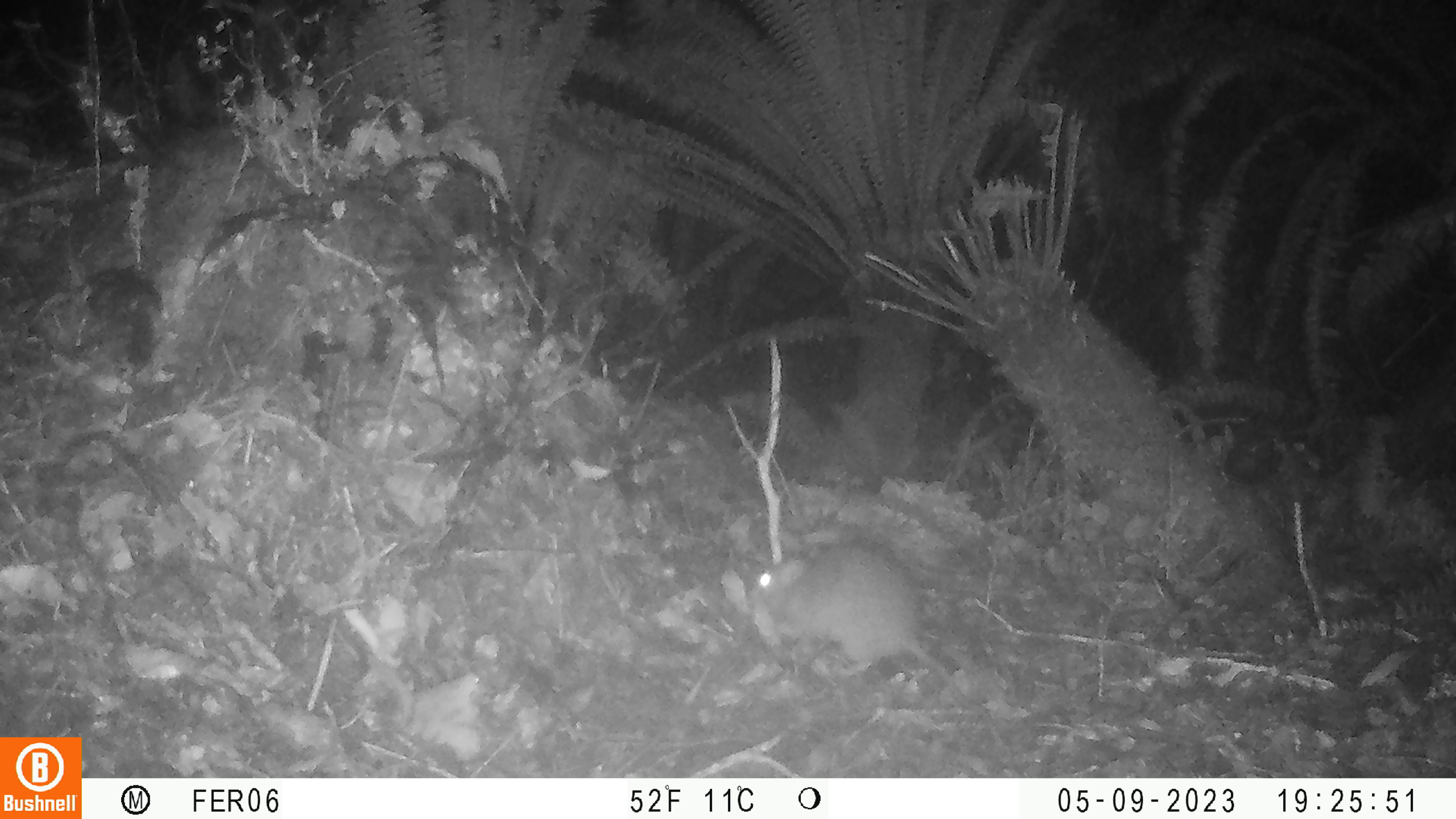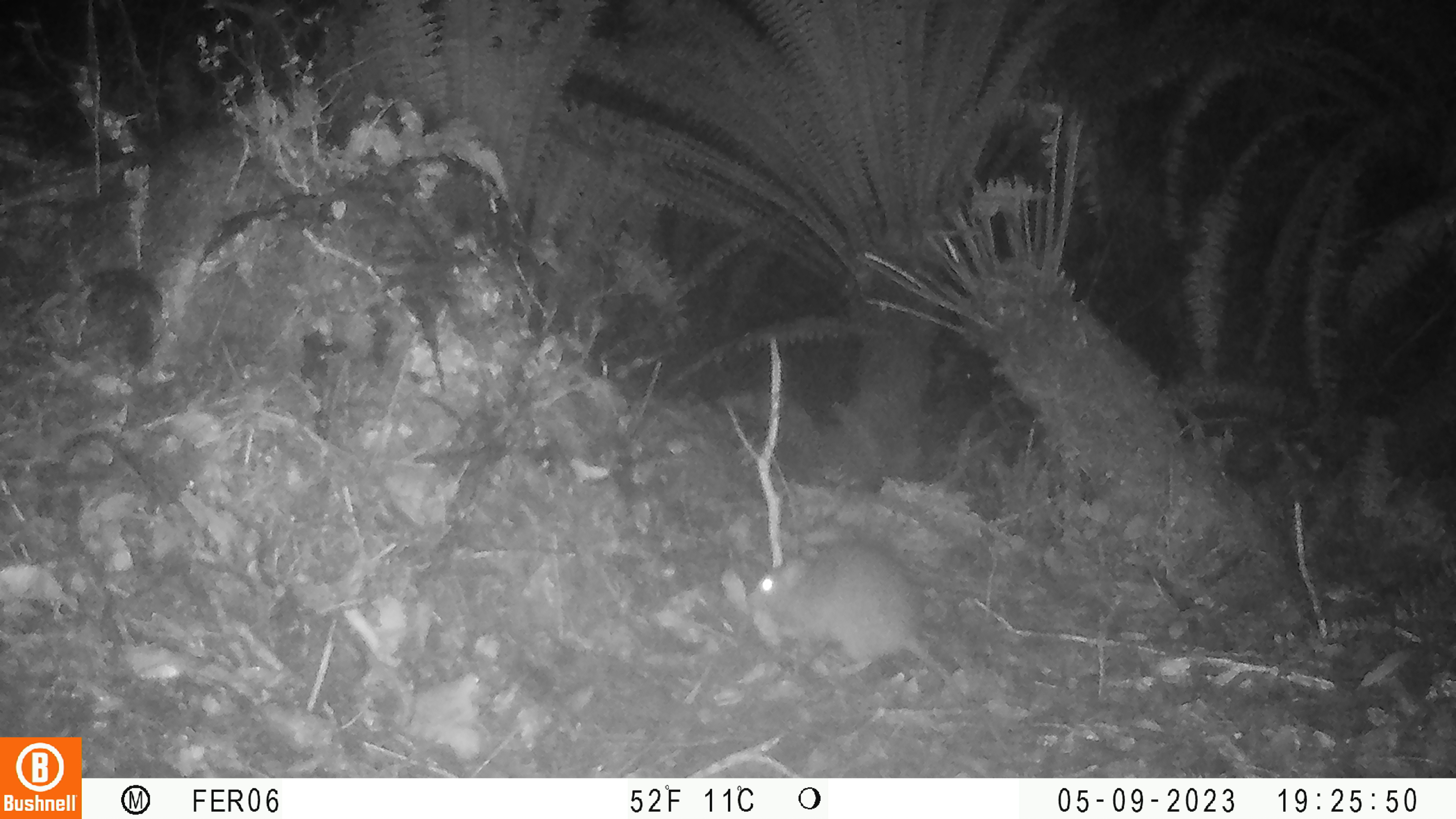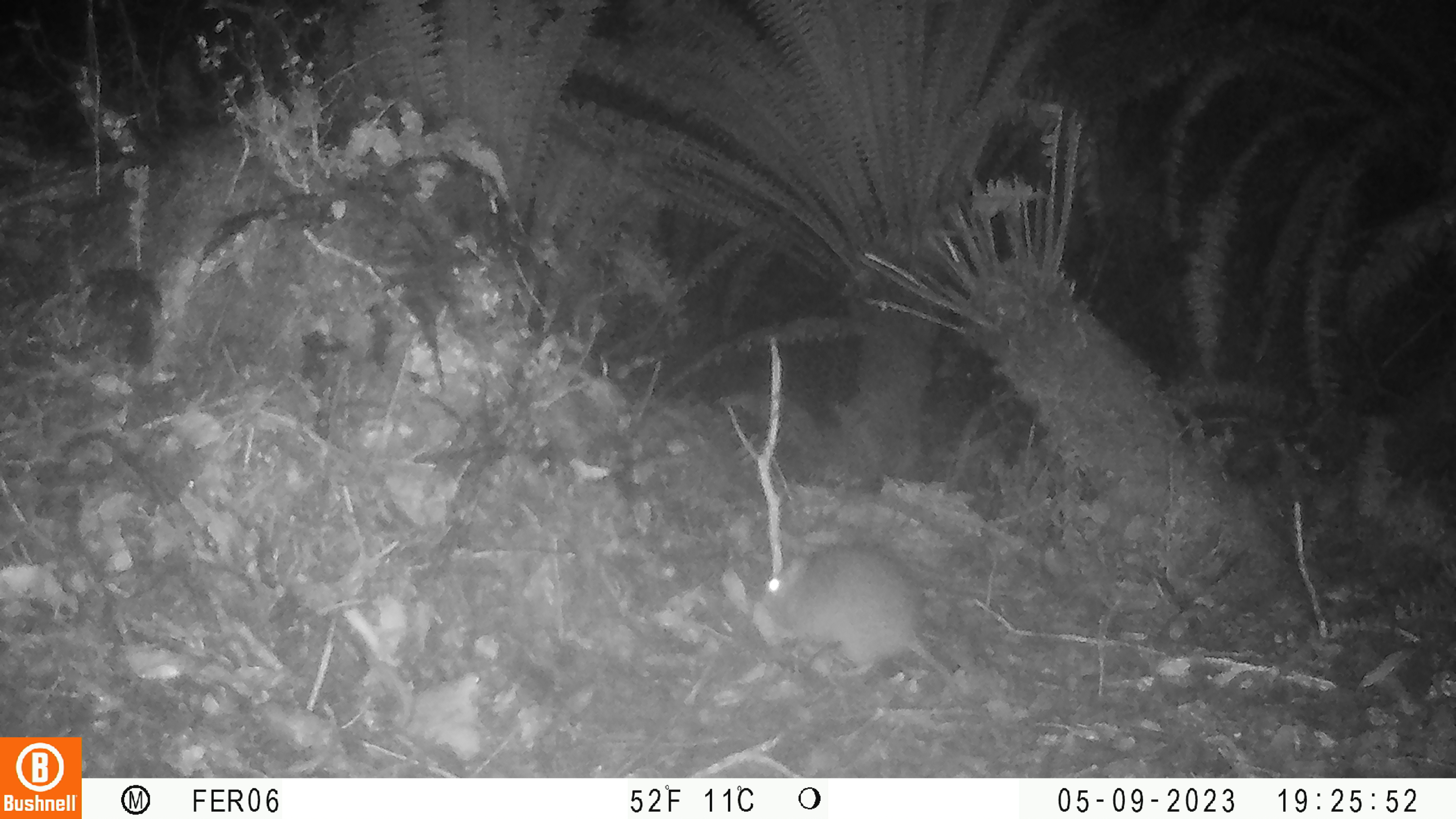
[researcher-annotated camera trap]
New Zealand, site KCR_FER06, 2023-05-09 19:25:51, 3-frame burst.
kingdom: Animalia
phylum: Chordata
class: Mammalia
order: Rodentia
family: Muridae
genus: Rattus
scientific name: Rattus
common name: rat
Rat (Rattus).